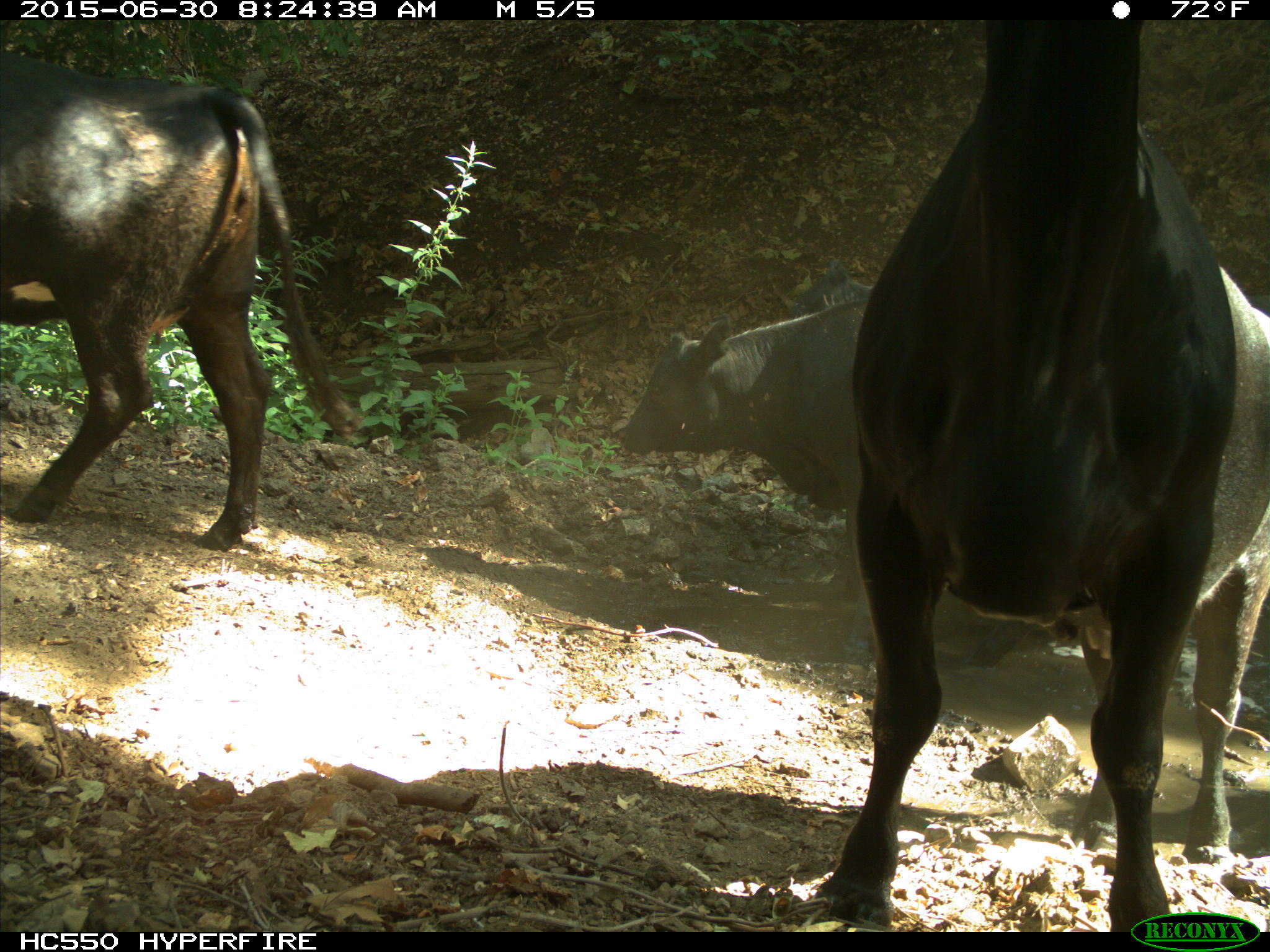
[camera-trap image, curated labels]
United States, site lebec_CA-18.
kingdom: Animalia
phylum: Chordata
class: Mammalia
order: Artiodactyla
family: Bovidae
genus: Bos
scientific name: Bos taurus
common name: domestic cow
Bos taurus (domestic cow).